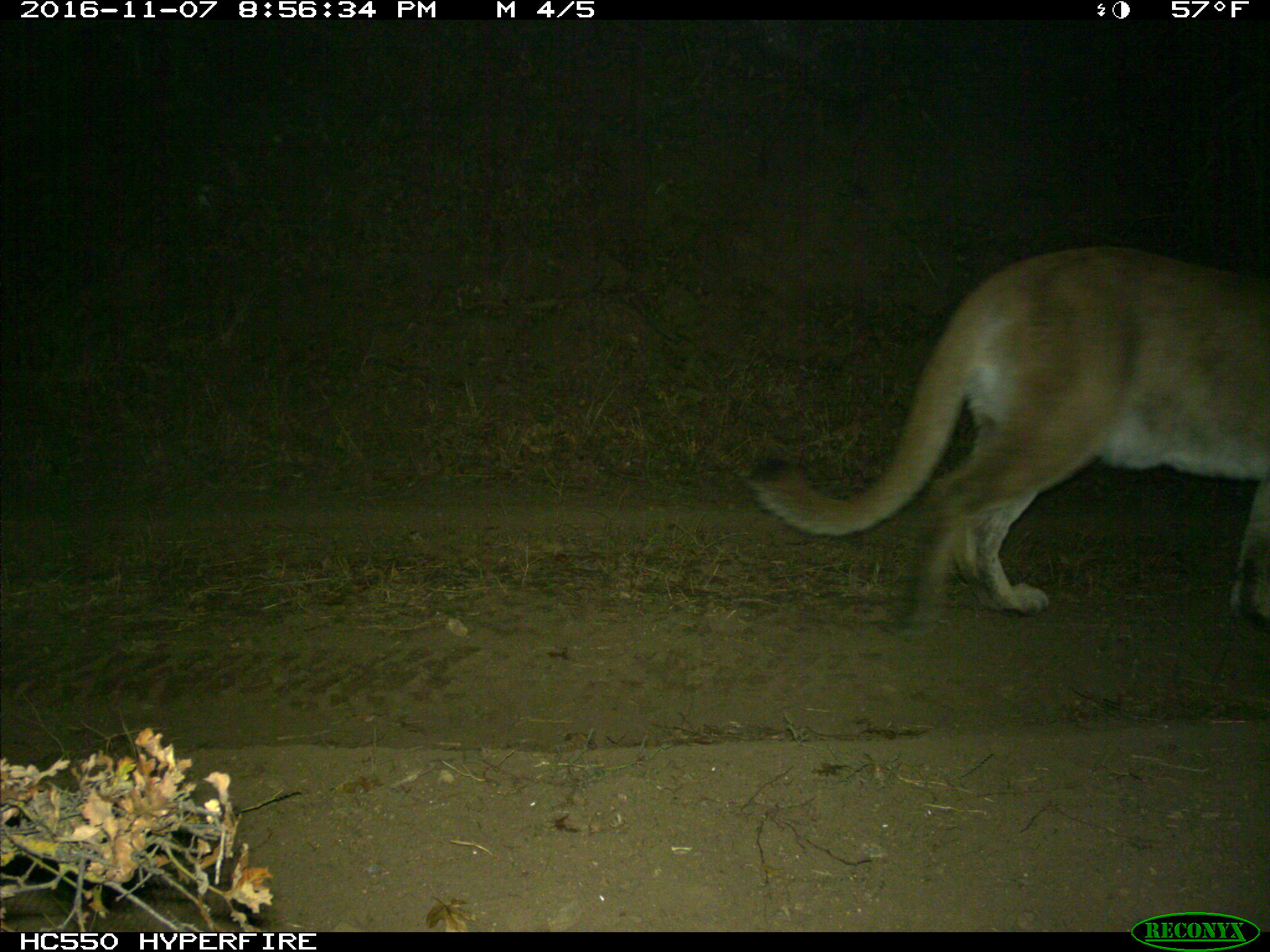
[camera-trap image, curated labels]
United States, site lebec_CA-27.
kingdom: Animalia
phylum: Chordata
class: Mammalia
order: Carnivora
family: Felidae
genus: Puma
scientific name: Puma concolor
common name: mountain lion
Puma concolor (mountain lion).